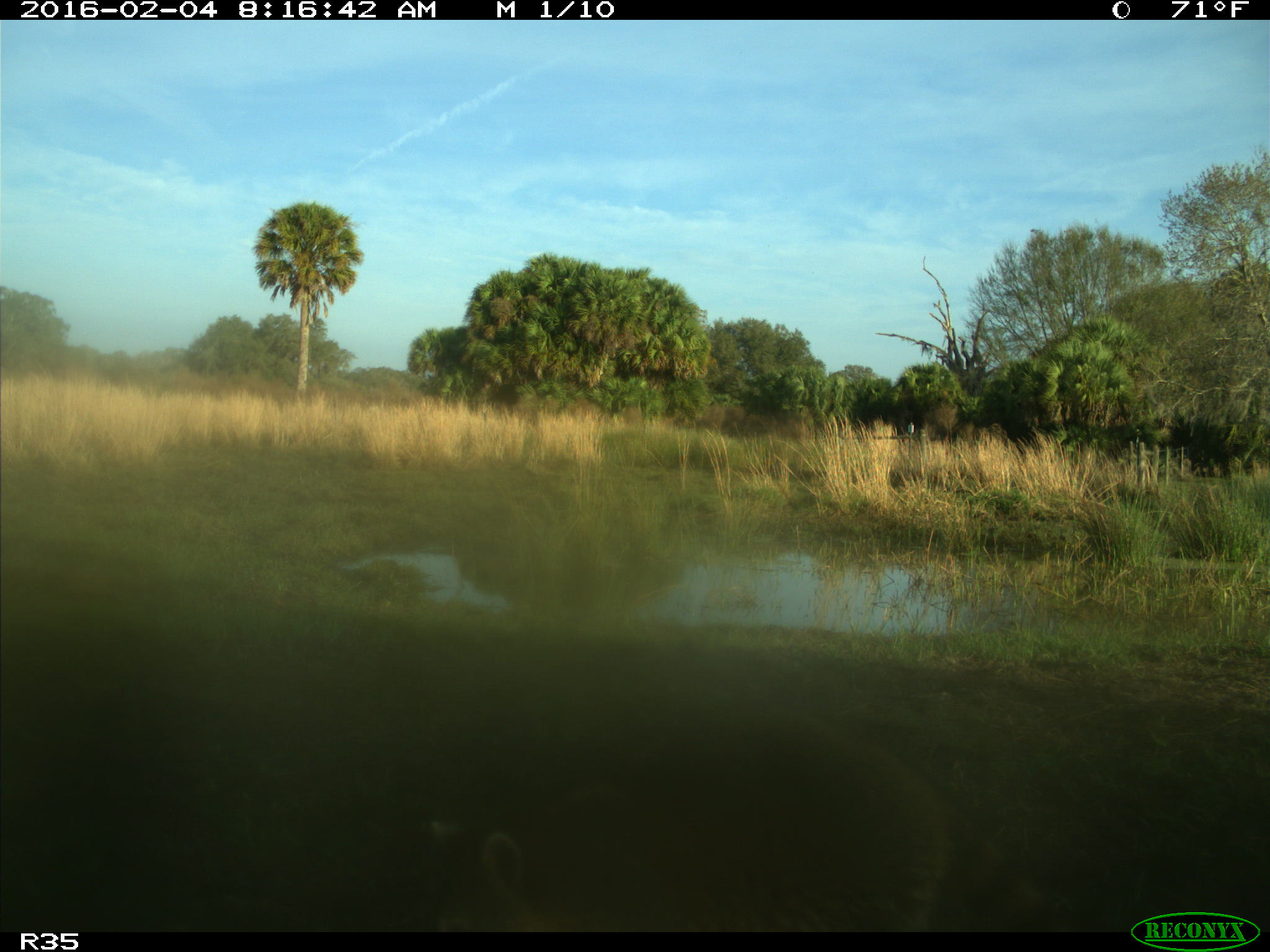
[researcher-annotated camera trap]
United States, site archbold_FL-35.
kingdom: Animalia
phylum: Chordata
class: Mammalia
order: Carnivora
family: Procyonidae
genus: Procyon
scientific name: Procyon lotor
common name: common raccoon